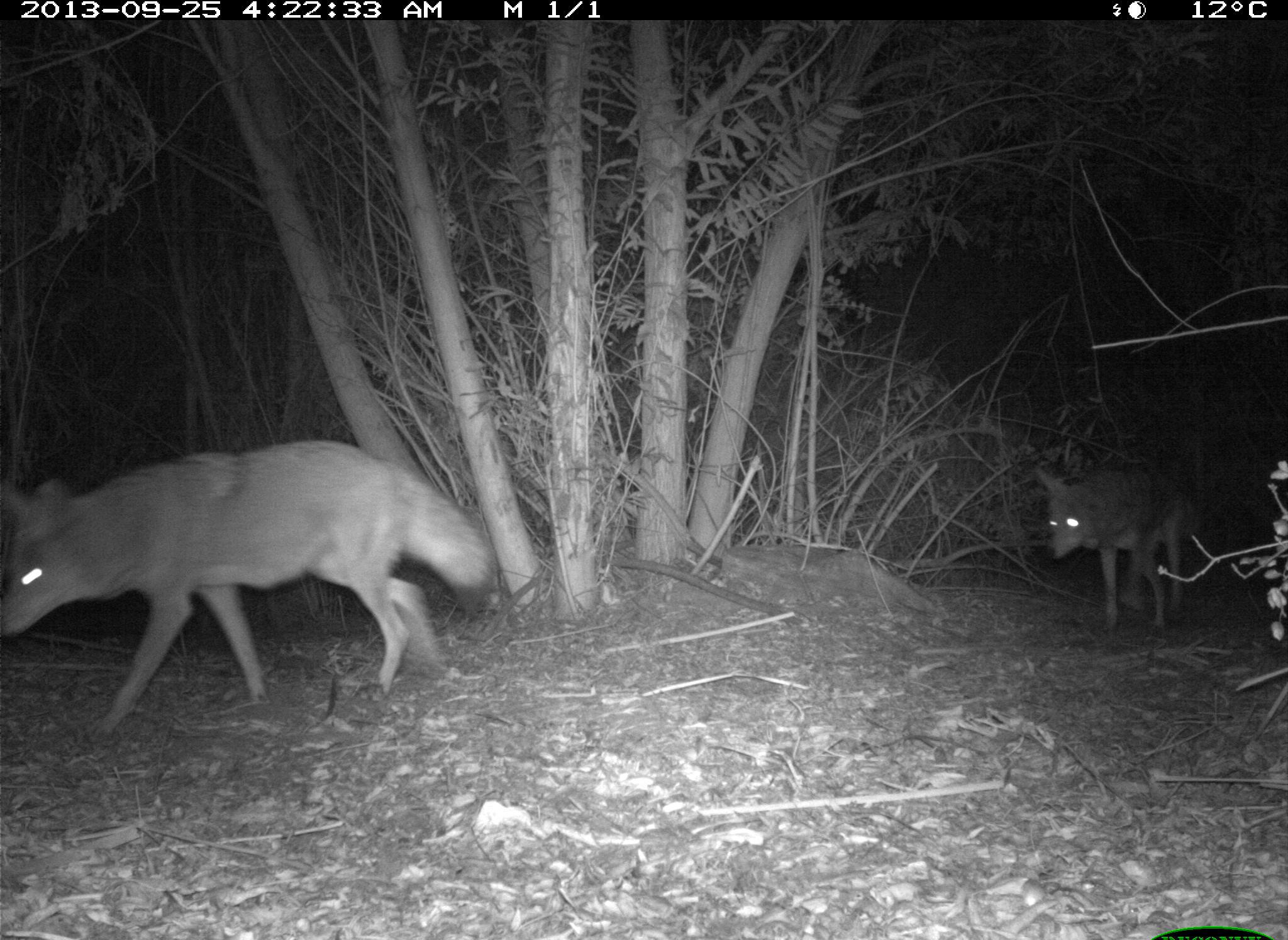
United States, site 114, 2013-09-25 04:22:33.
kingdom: Animalia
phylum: Chordata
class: Mammalia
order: Carnivora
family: Canidae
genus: Canis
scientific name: Canis latrans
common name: coyote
Coyote (Canis latrans).